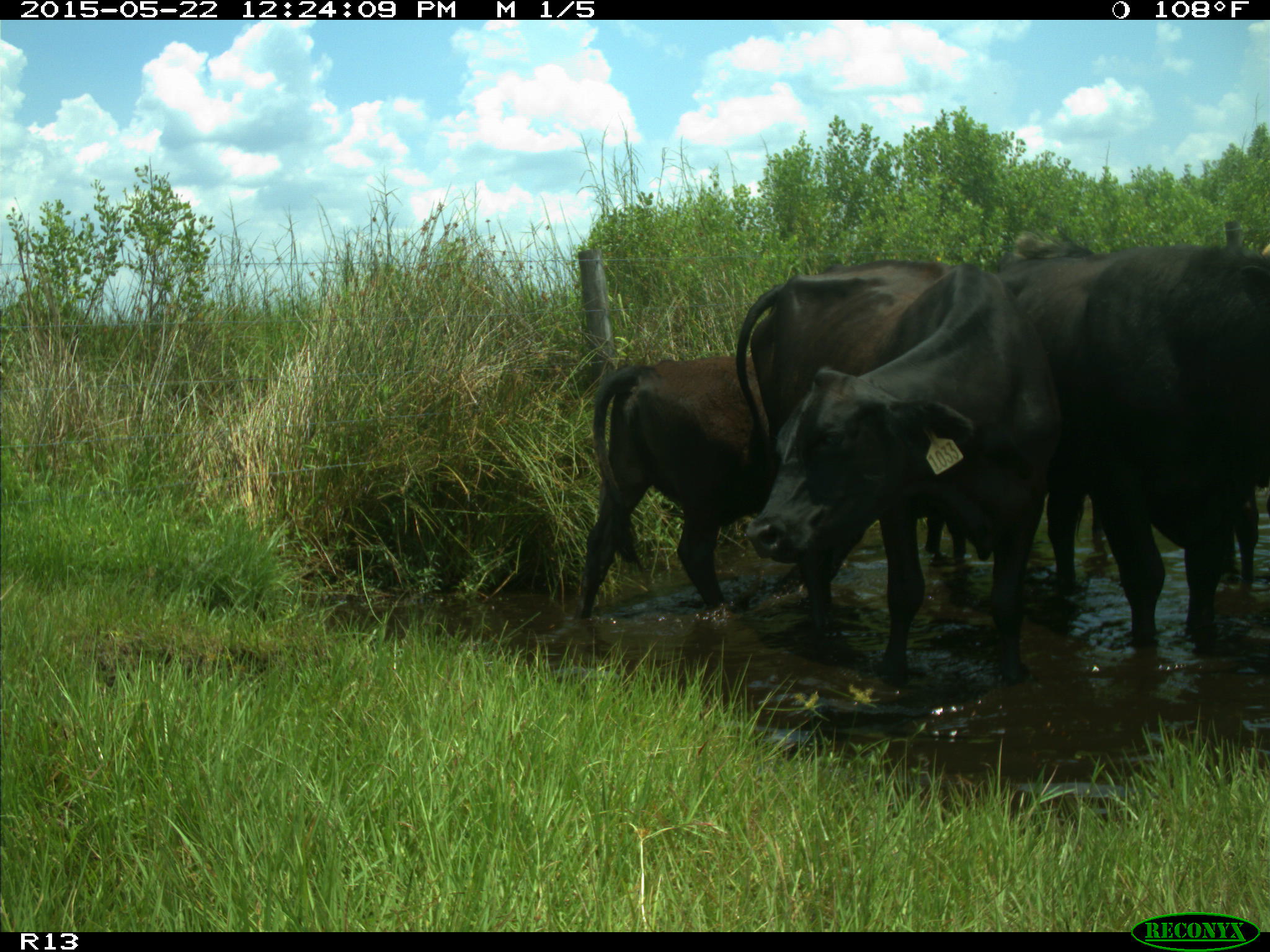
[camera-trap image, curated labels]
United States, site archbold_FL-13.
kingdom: Animalia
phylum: Chordata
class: Mammalia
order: Artiodactyla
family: Bovidae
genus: Bos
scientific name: Bos taurus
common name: domestic cow